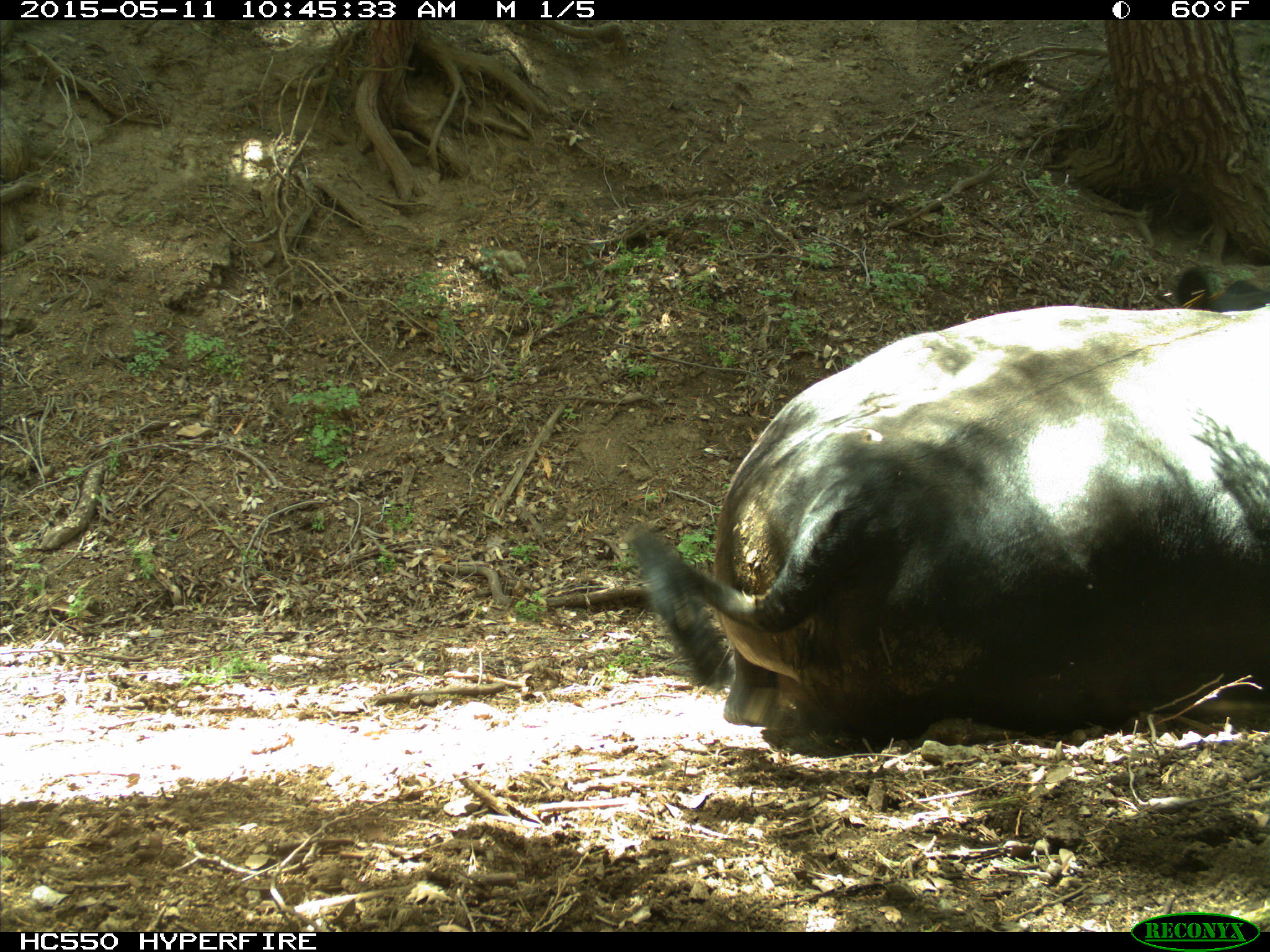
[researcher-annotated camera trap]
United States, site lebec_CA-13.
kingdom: Animalia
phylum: Chordata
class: Mammalia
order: Artiodactyla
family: Bovidae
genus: Bos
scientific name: Bos taurus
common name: domestic cow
Bos taurus (domestic cow).